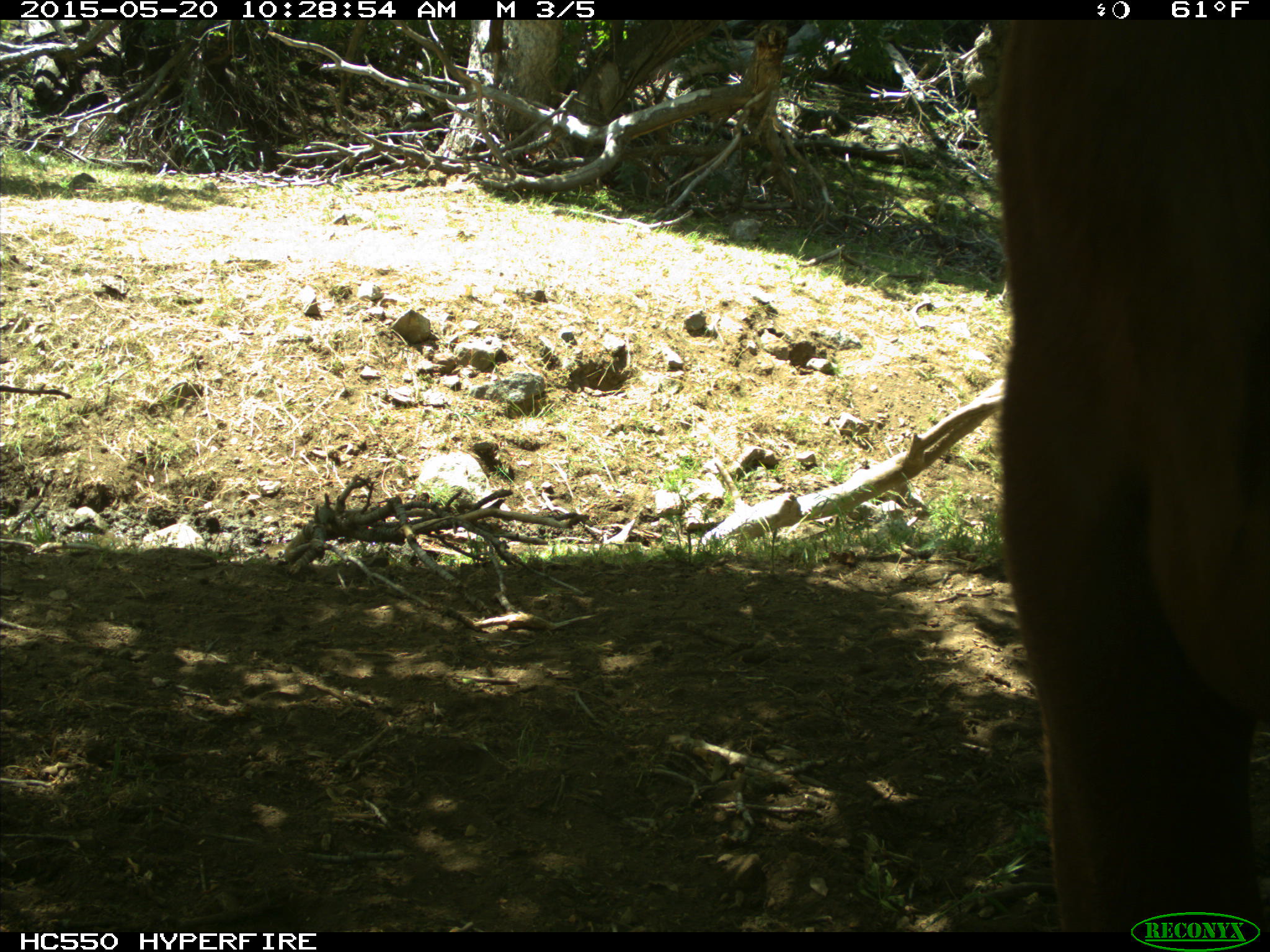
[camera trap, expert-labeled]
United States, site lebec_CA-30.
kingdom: Animalia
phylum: Chordata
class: Mammalia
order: Artiodactyla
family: Bovidae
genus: Bos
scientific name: Bos taurus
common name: domestic cow